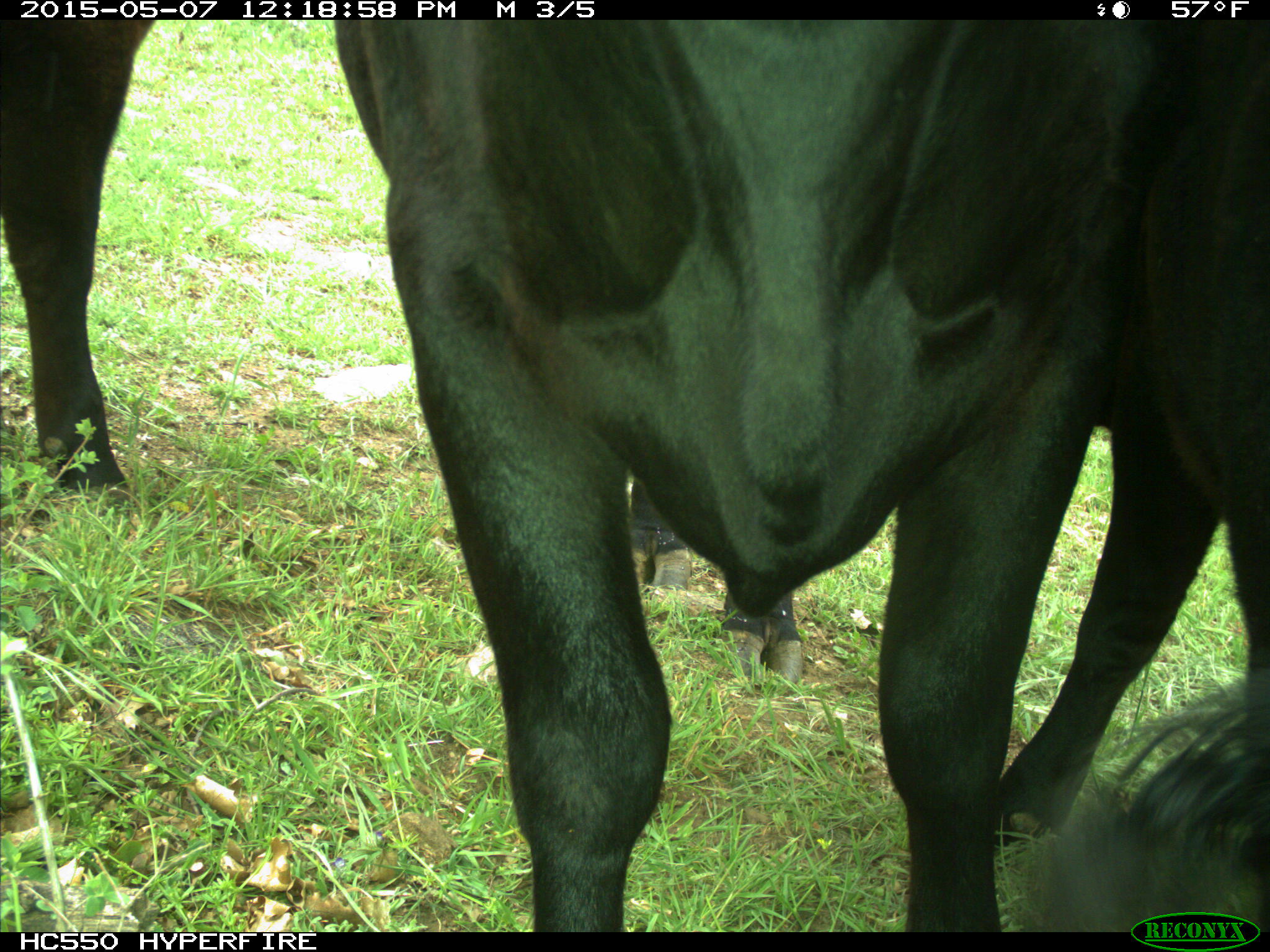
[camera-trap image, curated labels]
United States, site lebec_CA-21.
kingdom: Animalia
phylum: Chordata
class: Mammalia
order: Artiodactyla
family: Bovidae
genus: Bos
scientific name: Bos taurus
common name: domestic cow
Bos taurus (domestic cow).